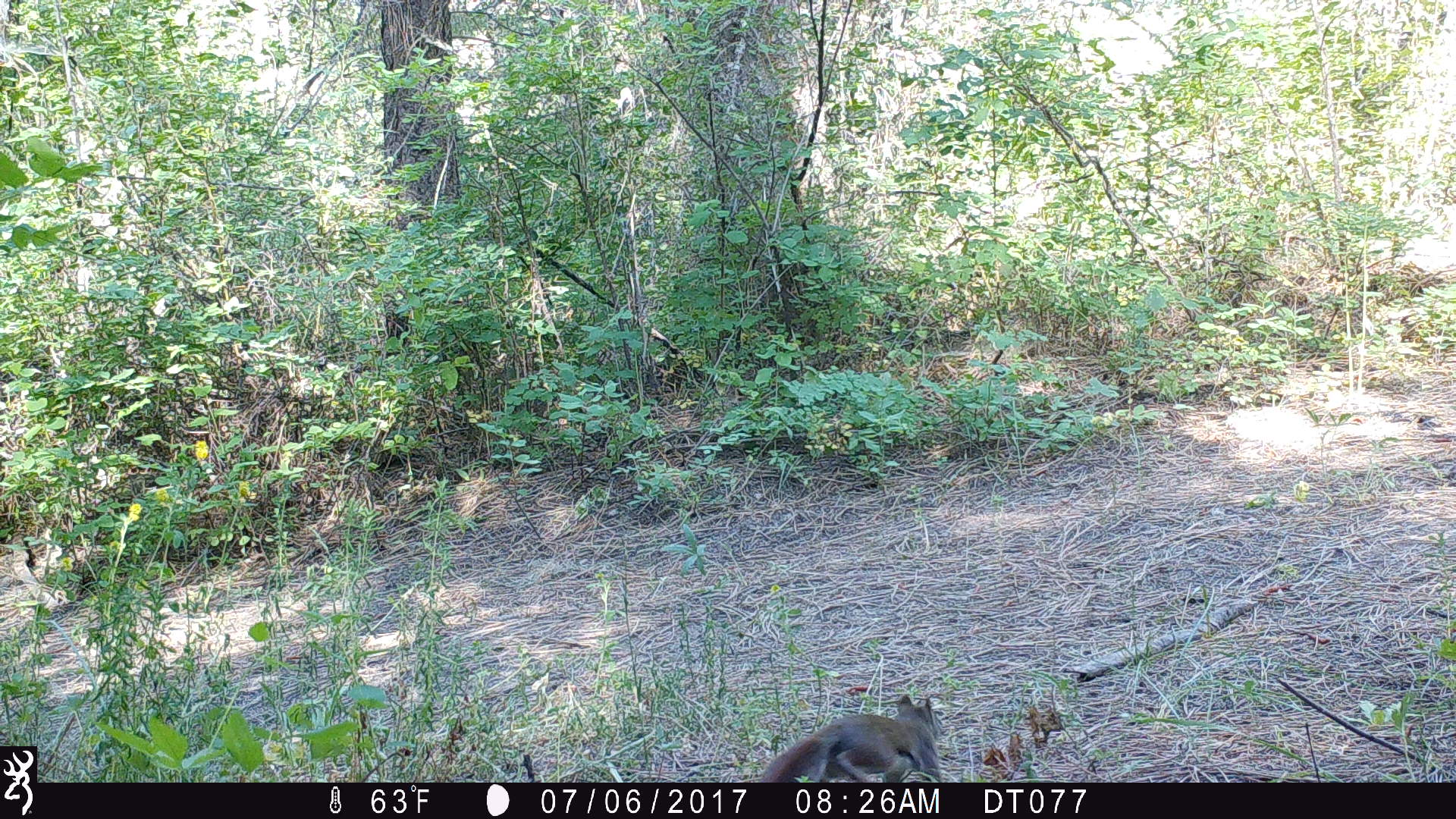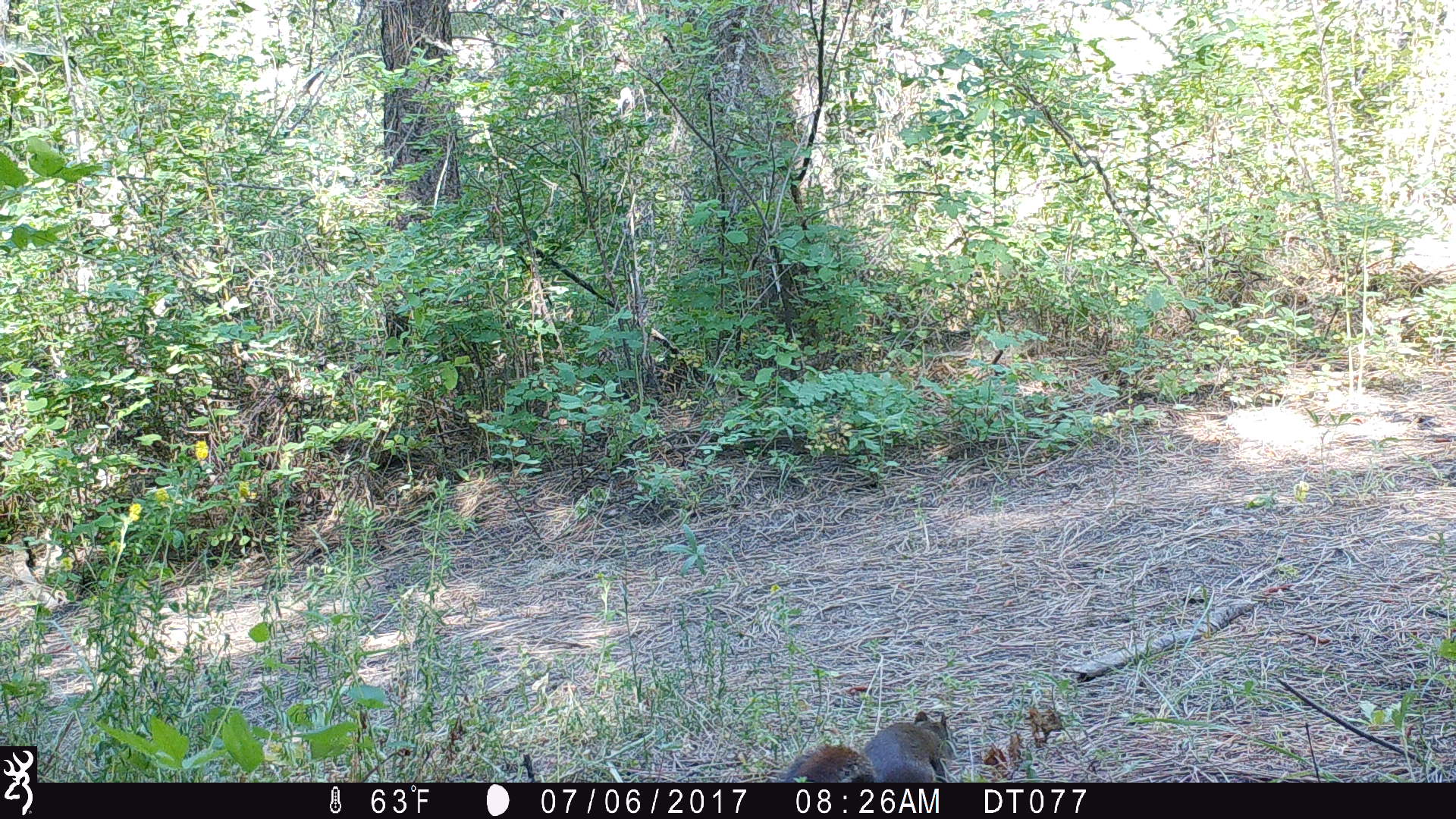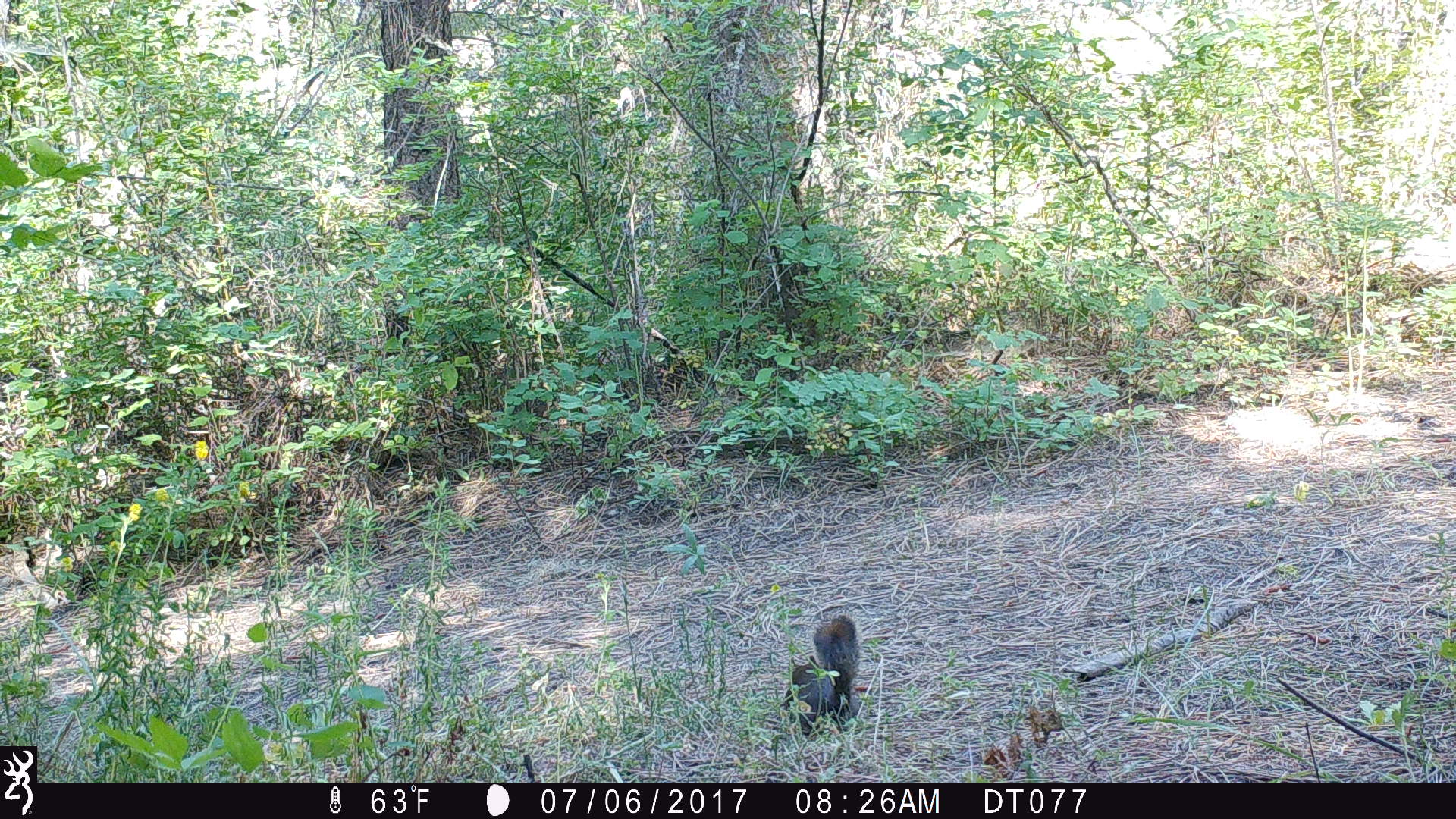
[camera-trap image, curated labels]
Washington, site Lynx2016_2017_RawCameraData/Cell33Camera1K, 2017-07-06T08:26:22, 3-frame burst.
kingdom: Animalia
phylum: Chordata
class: Mammalia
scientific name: Mammalia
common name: small mammal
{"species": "small mammal (Mammalia)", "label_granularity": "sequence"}